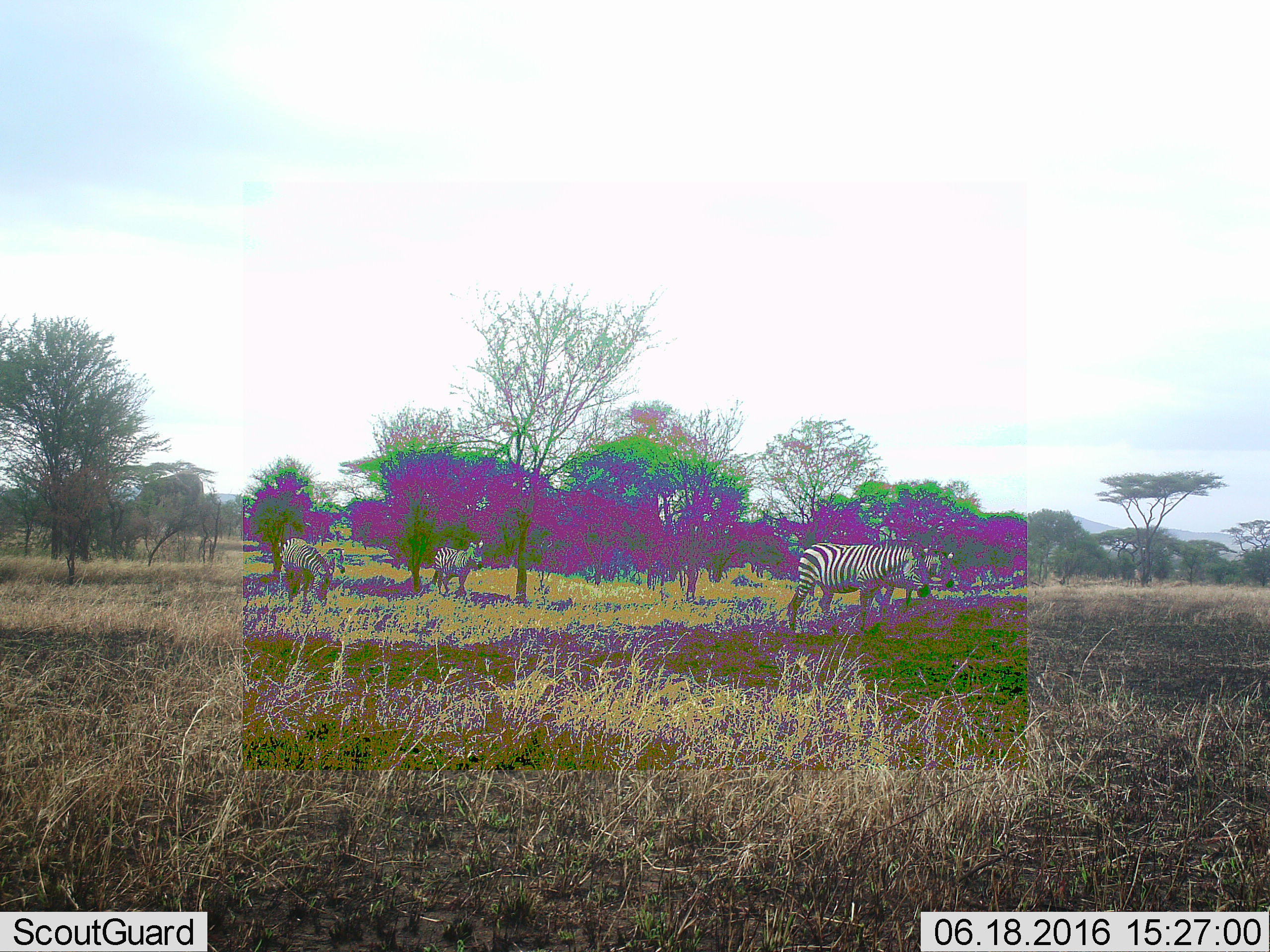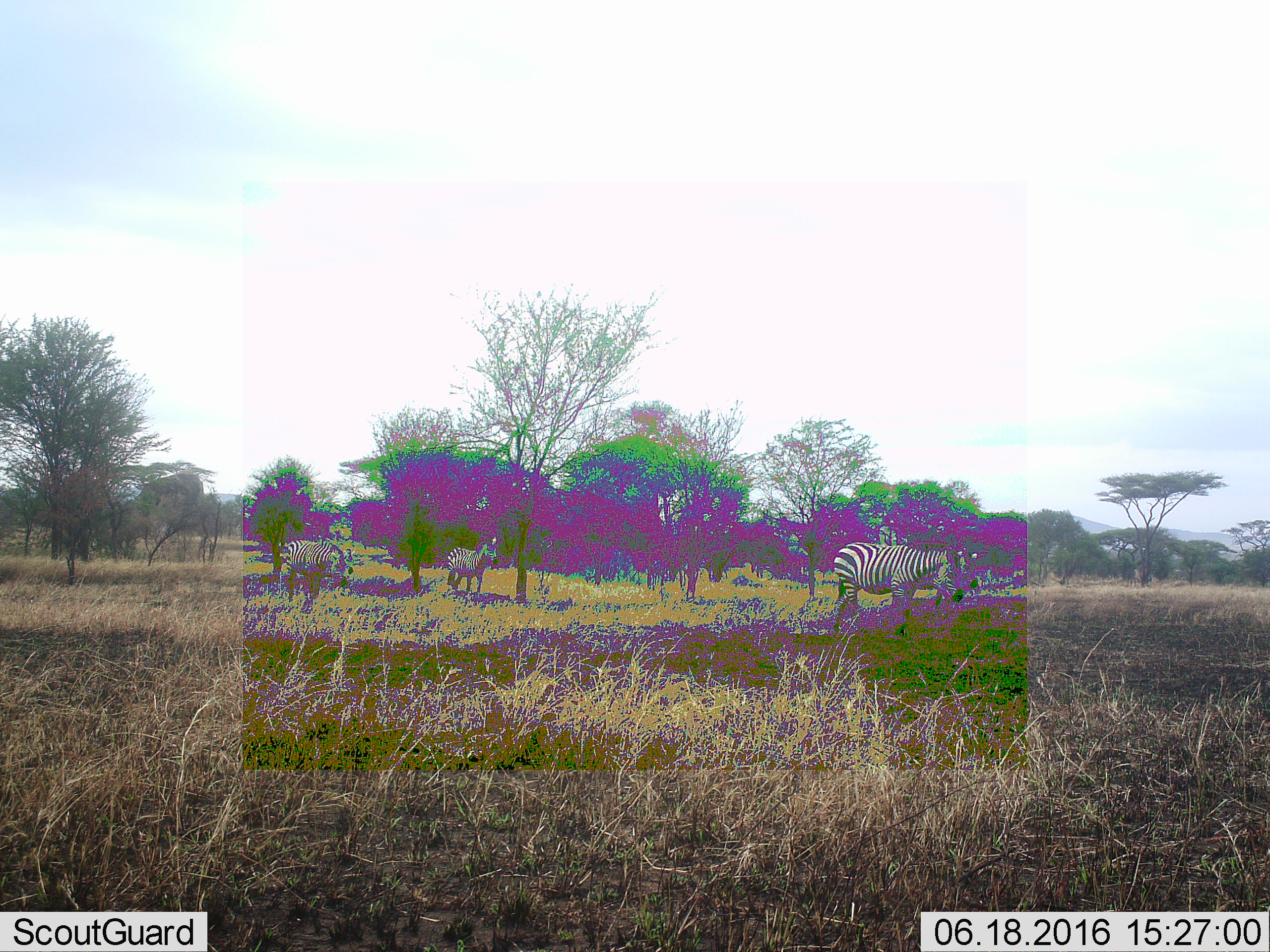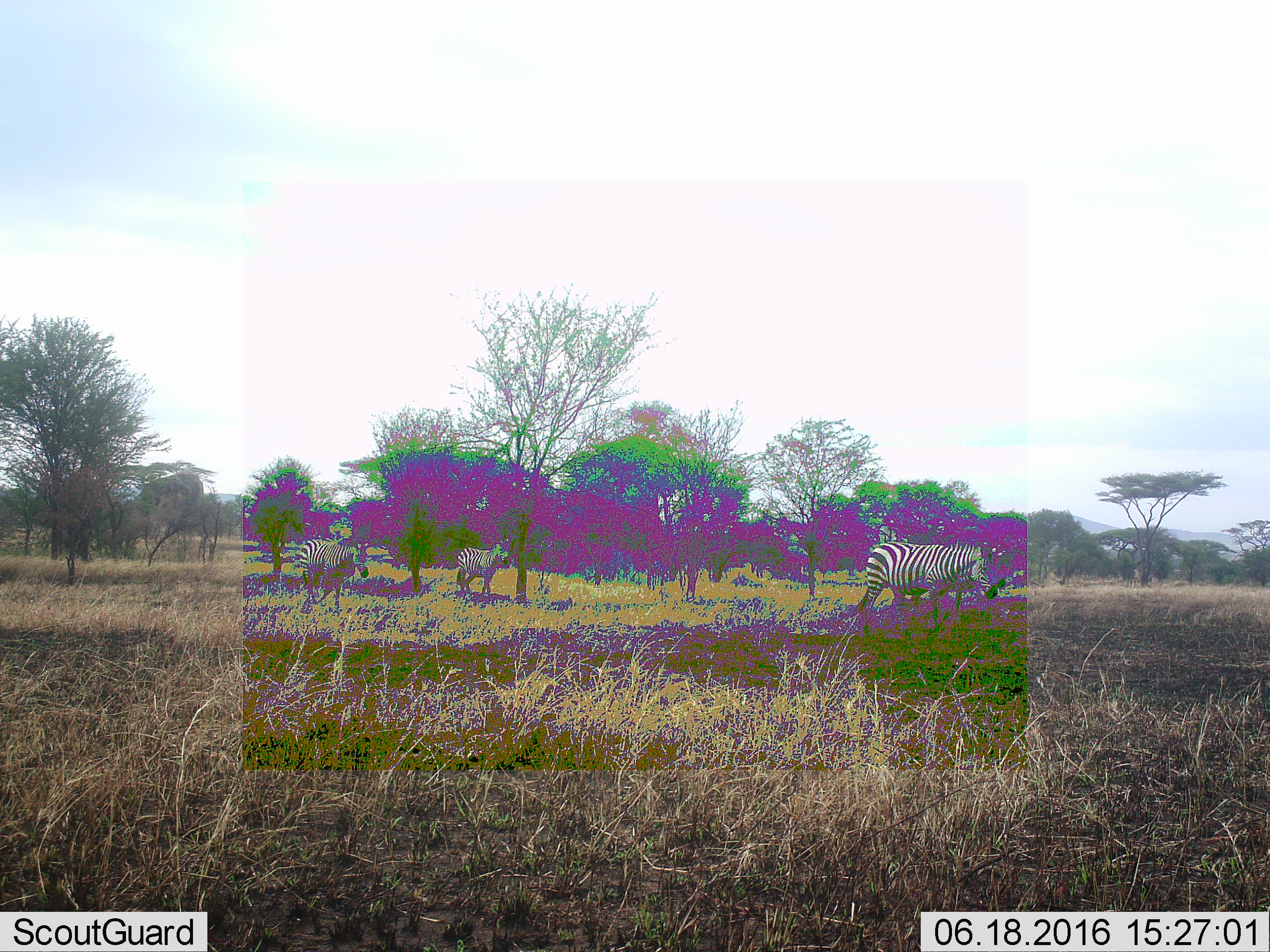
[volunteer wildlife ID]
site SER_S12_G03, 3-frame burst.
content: unidentified animal